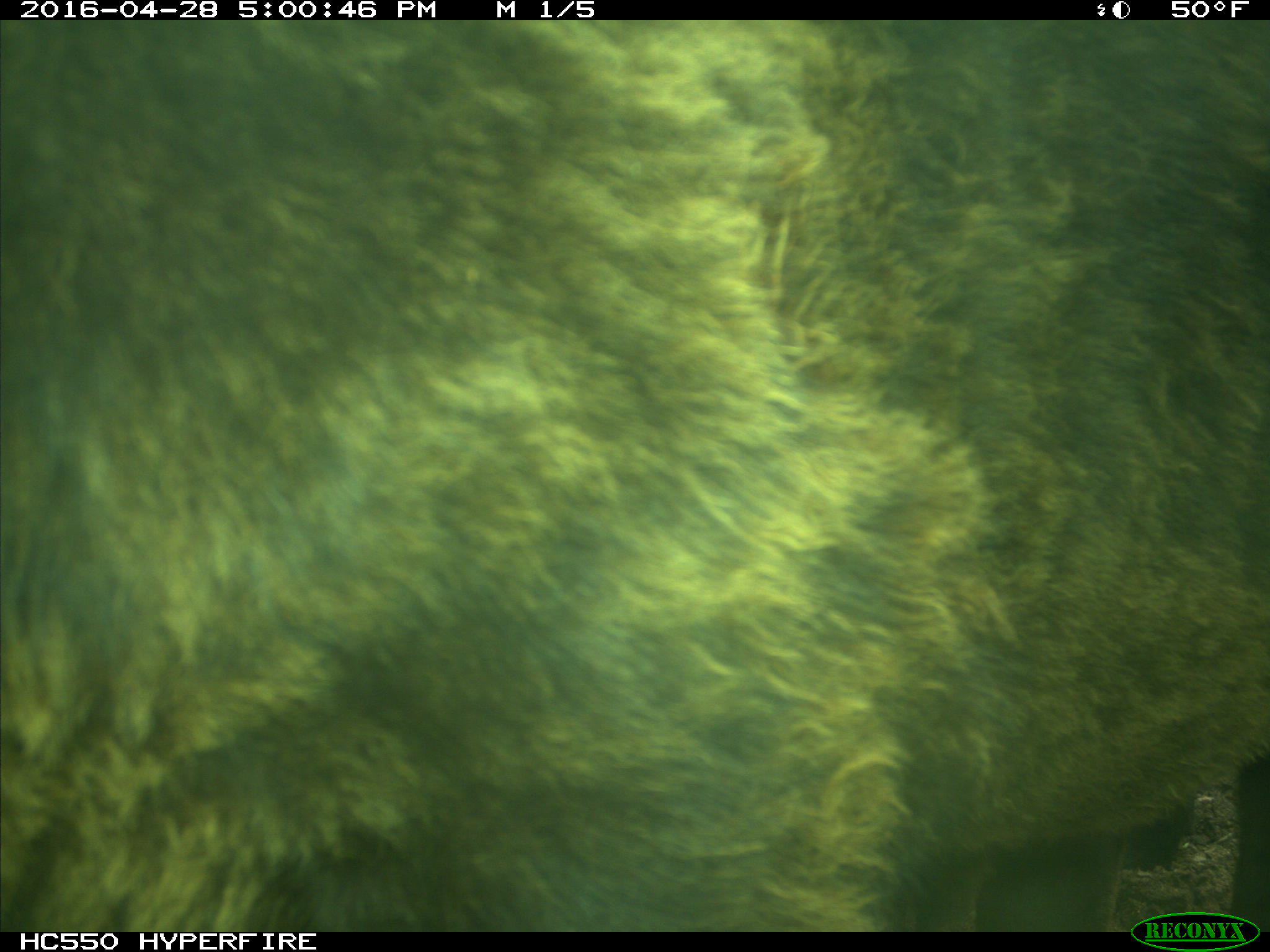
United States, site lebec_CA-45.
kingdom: Animalia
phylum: Chordata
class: Mammalia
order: Artiodactyla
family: Bovidae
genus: Bos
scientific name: Bos taurus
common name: domestic cow